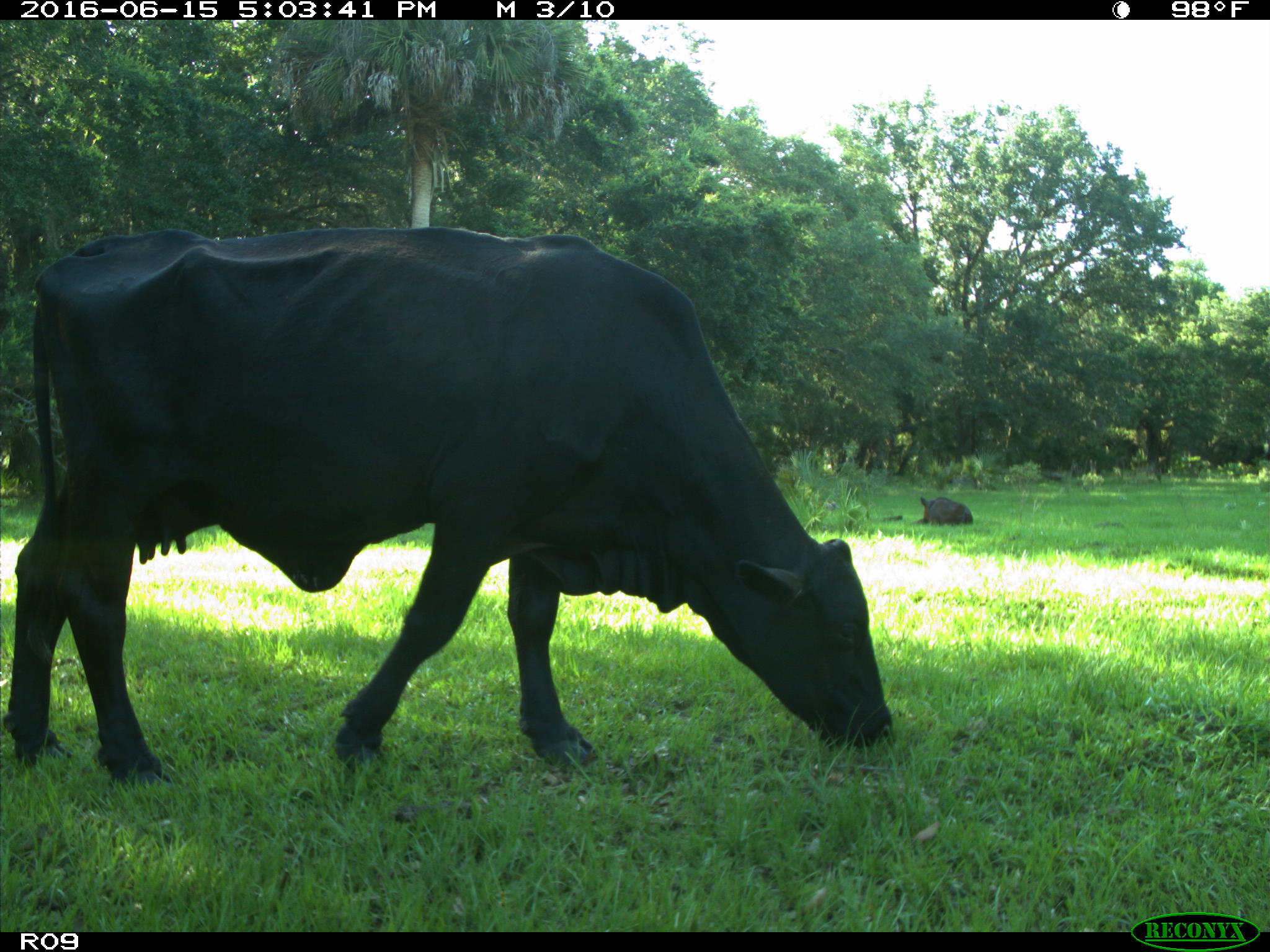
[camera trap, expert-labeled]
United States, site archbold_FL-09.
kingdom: Animalia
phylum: Chordata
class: Mammalia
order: Artiodactyla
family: Bovidae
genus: Bos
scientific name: Bos taurus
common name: domestic cow